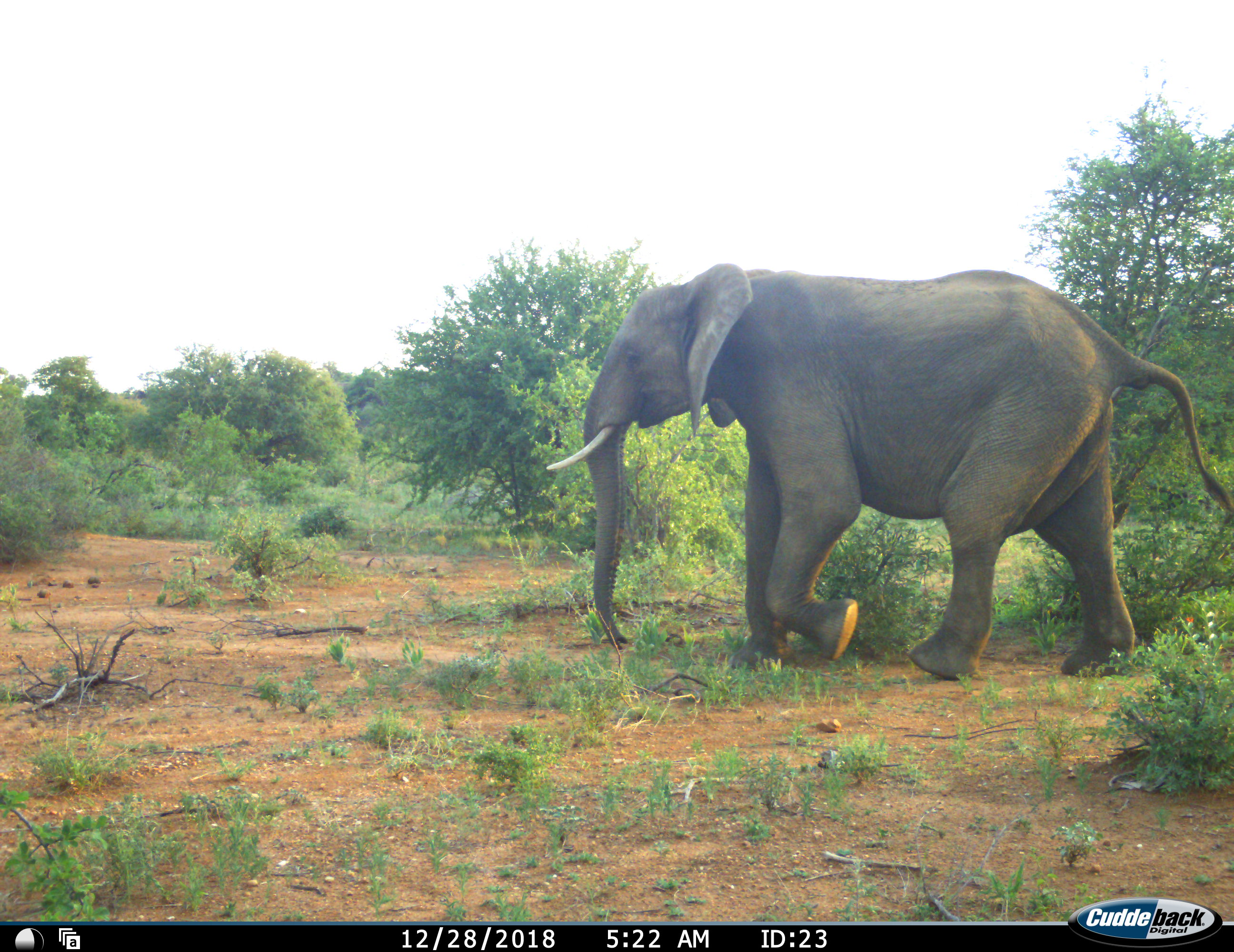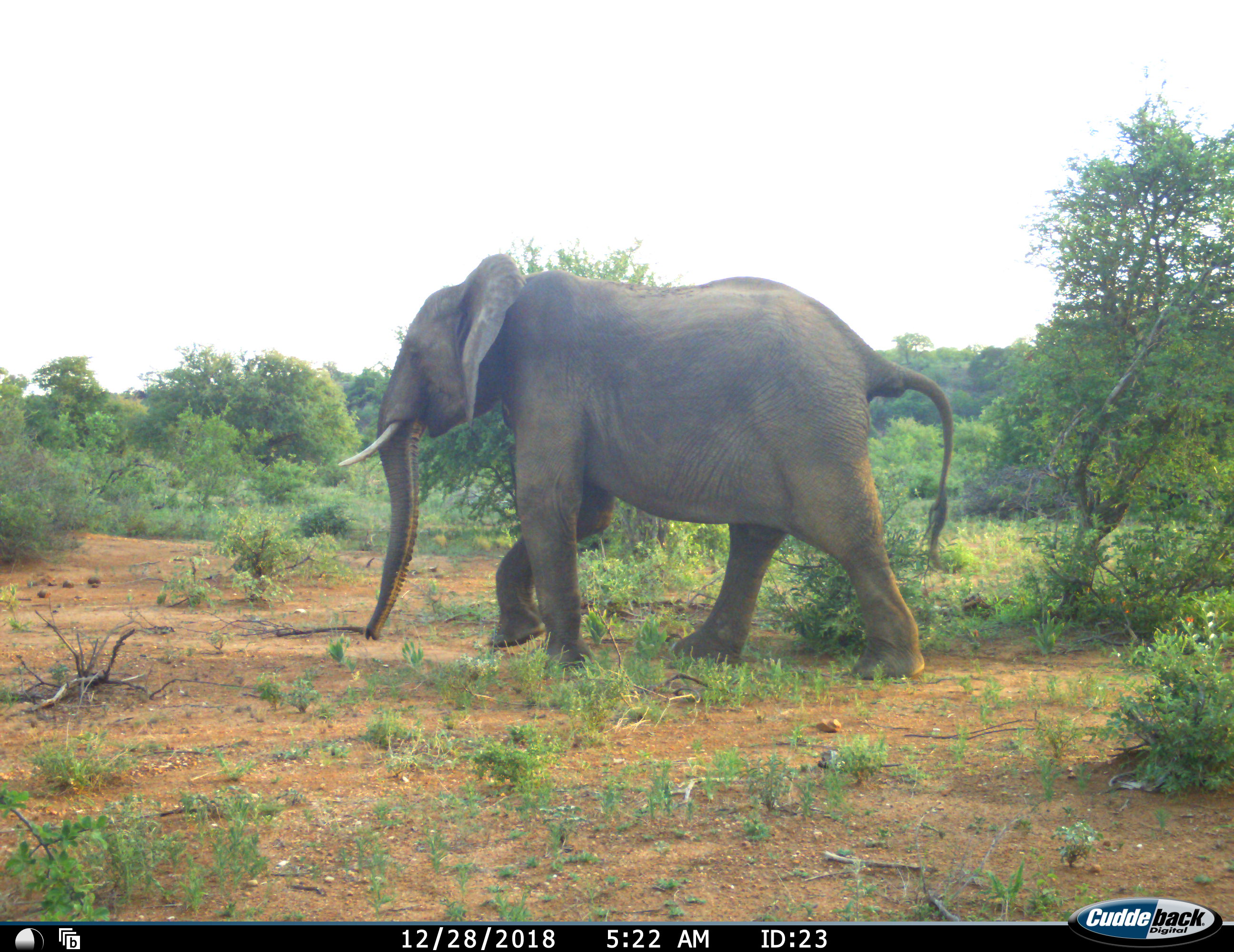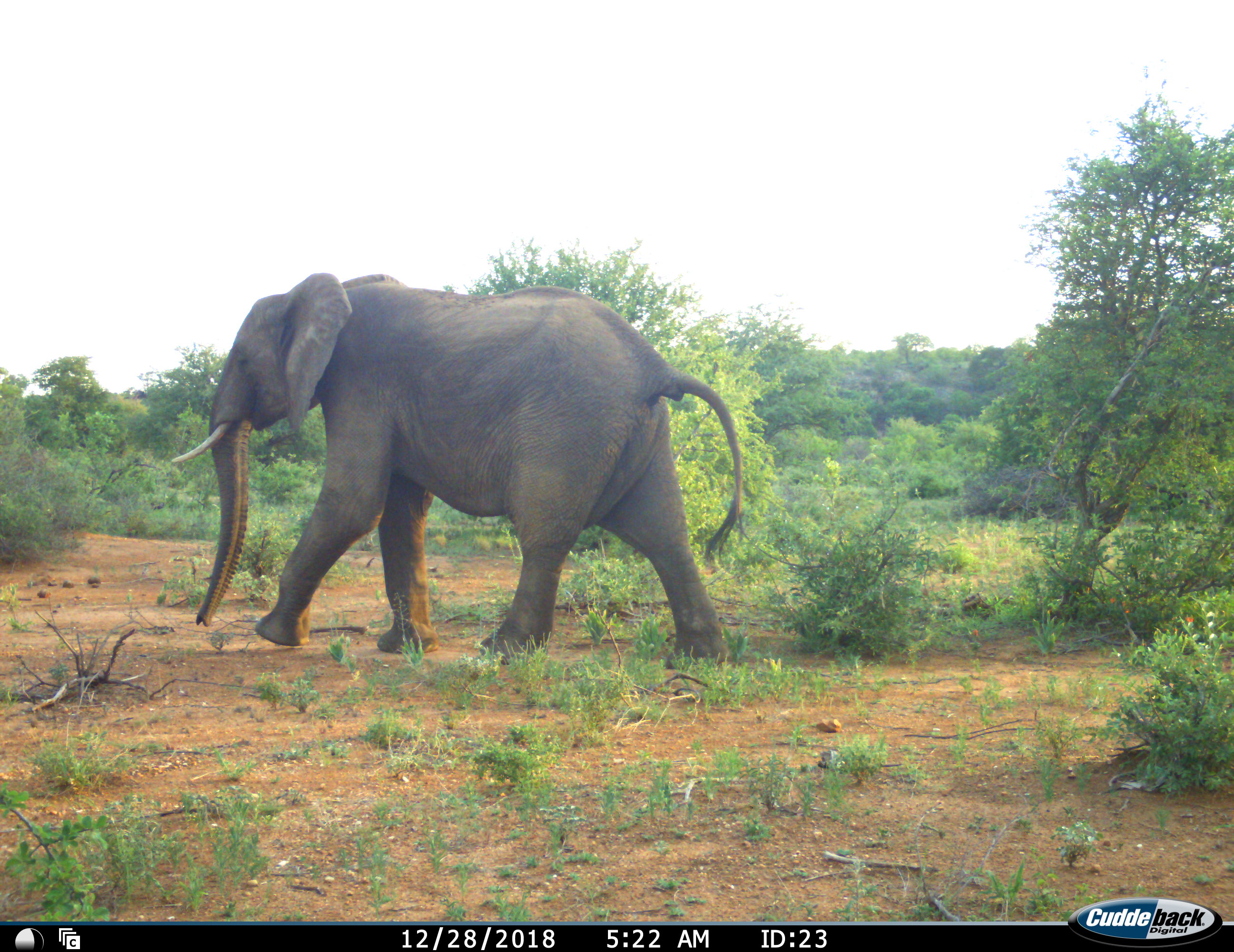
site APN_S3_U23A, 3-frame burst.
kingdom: Animalia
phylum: Chordata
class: Mammalia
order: Proboscidea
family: Elephantidae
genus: Loxodonta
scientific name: Loxodonta africana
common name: african bush elephant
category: elephant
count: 1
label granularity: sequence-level